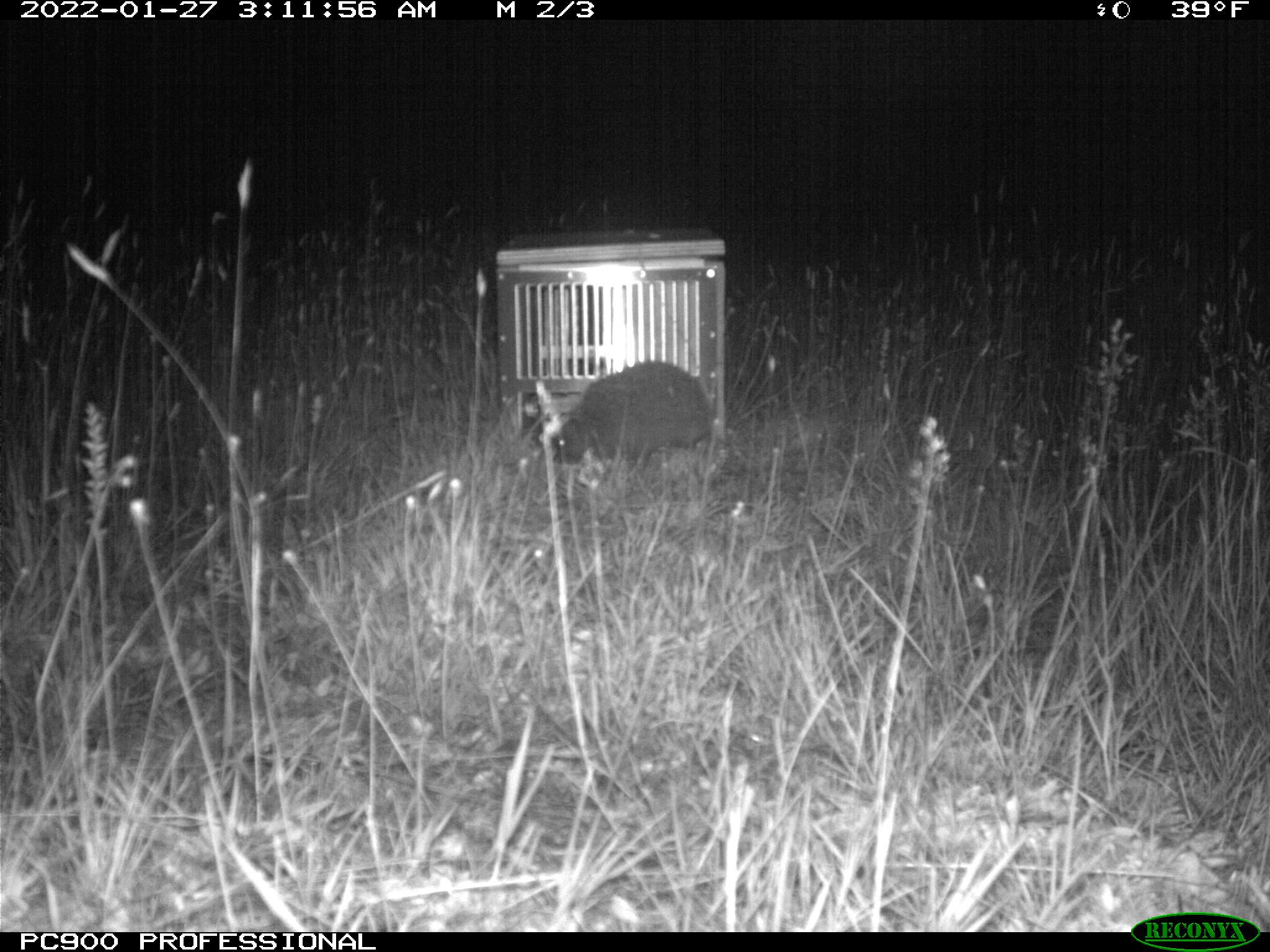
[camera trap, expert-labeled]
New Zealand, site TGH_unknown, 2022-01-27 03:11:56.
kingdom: Animalia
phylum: Chordata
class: Mammalia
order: Eulipotyphla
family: Erinaceidae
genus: Erinaceus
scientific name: Erinaceus europaeus europaeus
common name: european hedgehog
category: hedgehog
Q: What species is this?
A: Hedgehog (european hedgehog) (Erinaceus europaeus europaeus).